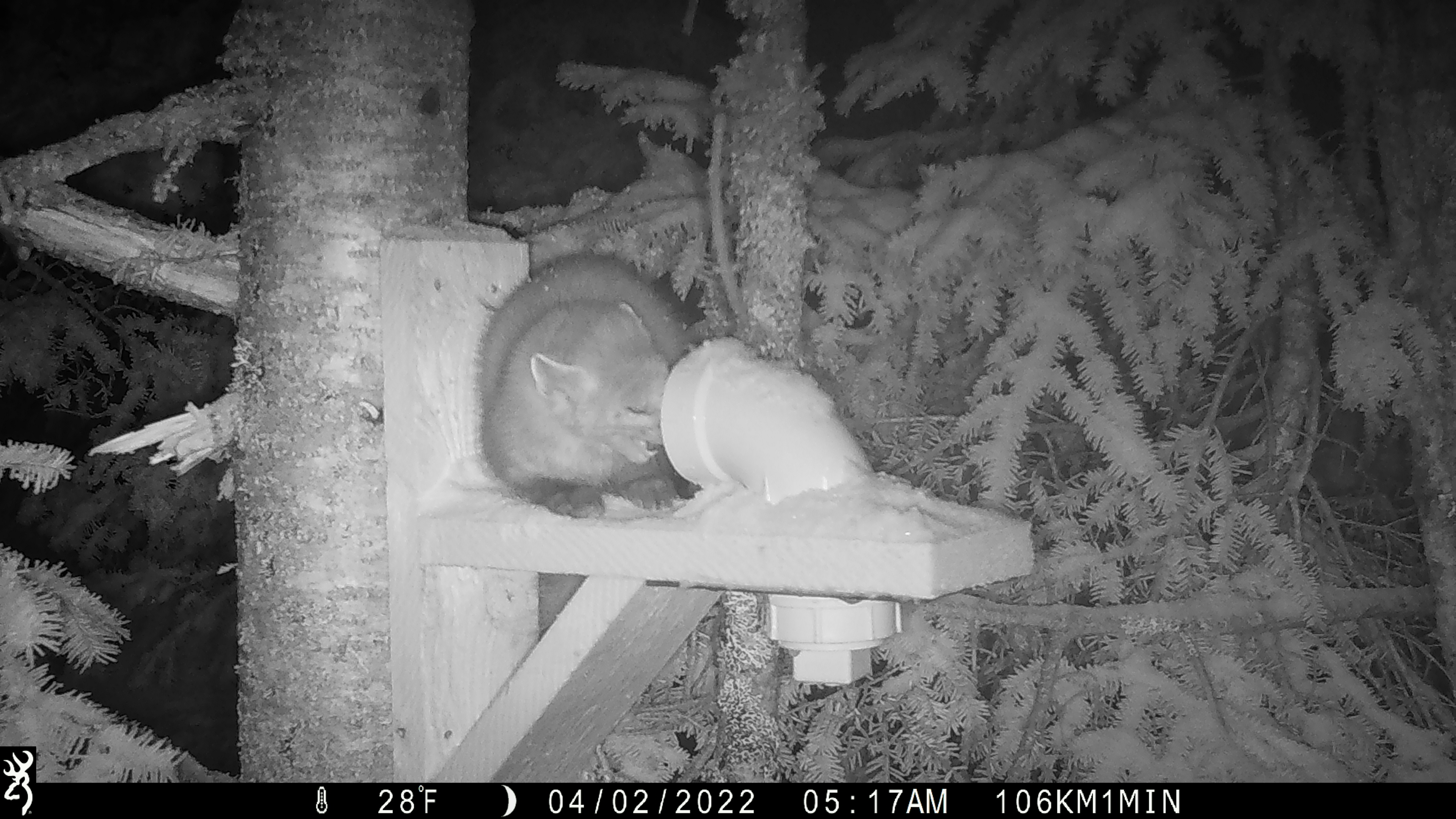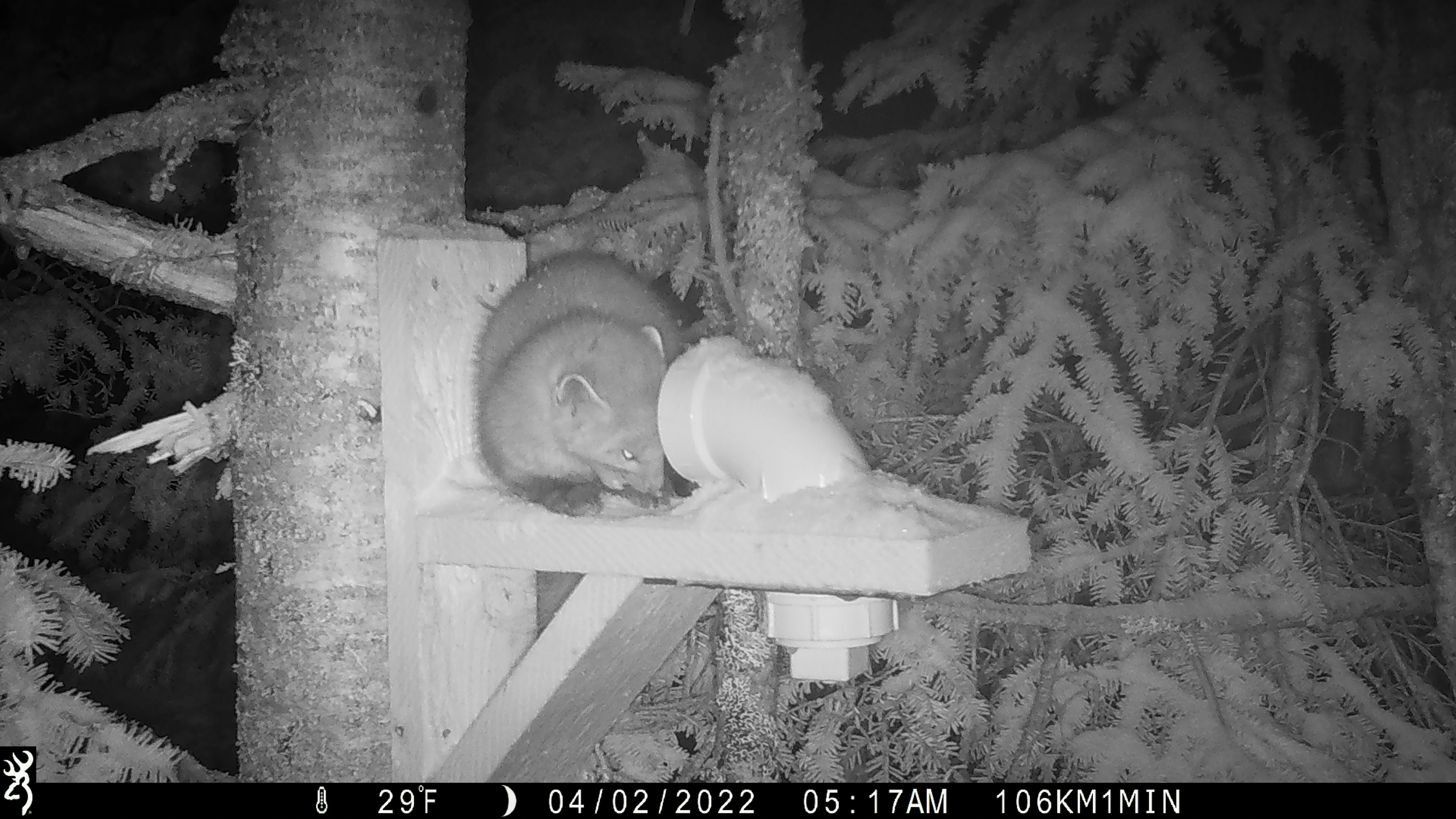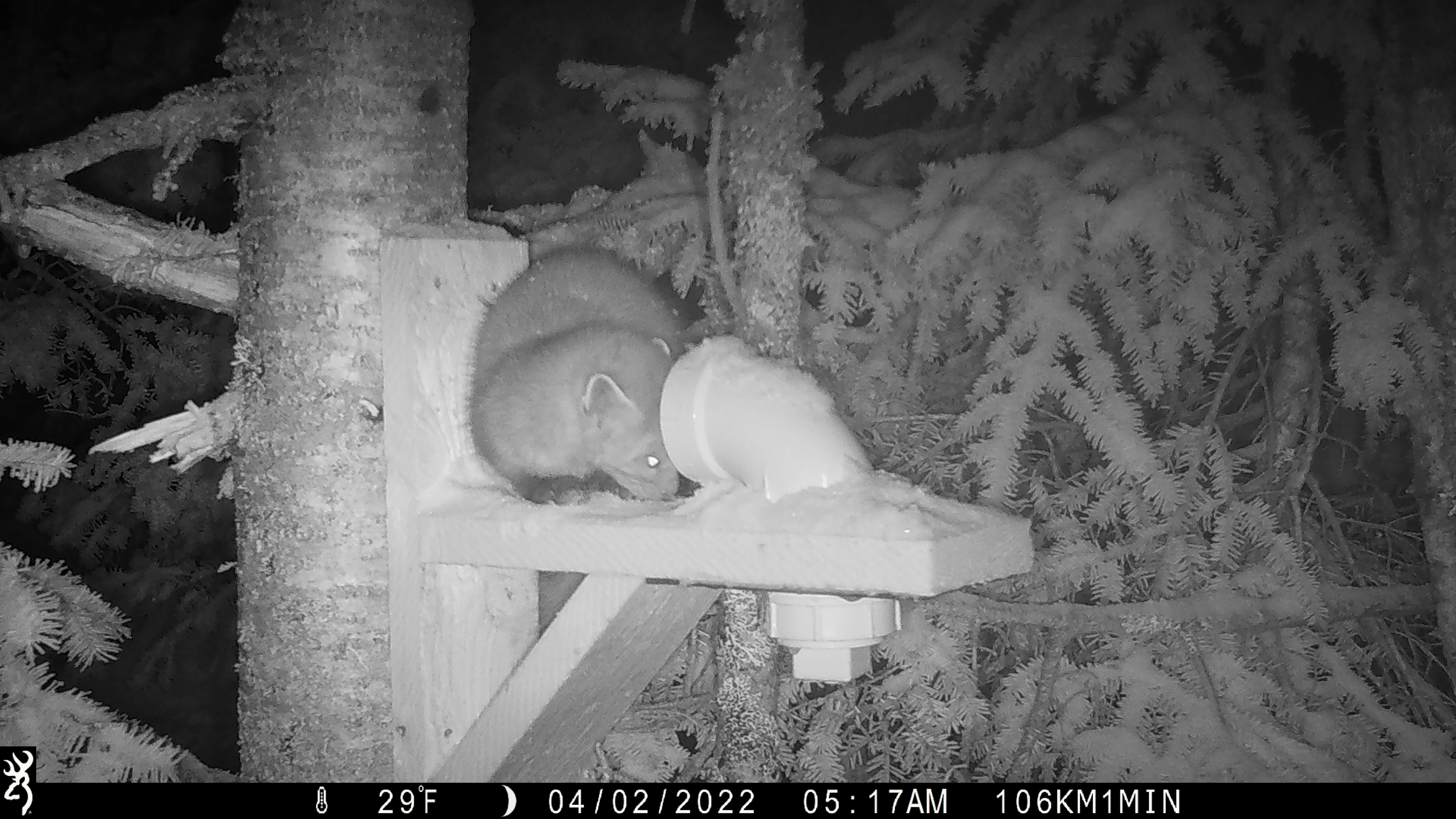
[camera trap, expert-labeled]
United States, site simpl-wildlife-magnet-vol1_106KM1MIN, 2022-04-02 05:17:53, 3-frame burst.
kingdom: Animalia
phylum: Chordata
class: Mammalia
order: Carnivora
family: Mustelidae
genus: Martes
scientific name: Martes americana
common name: american marten